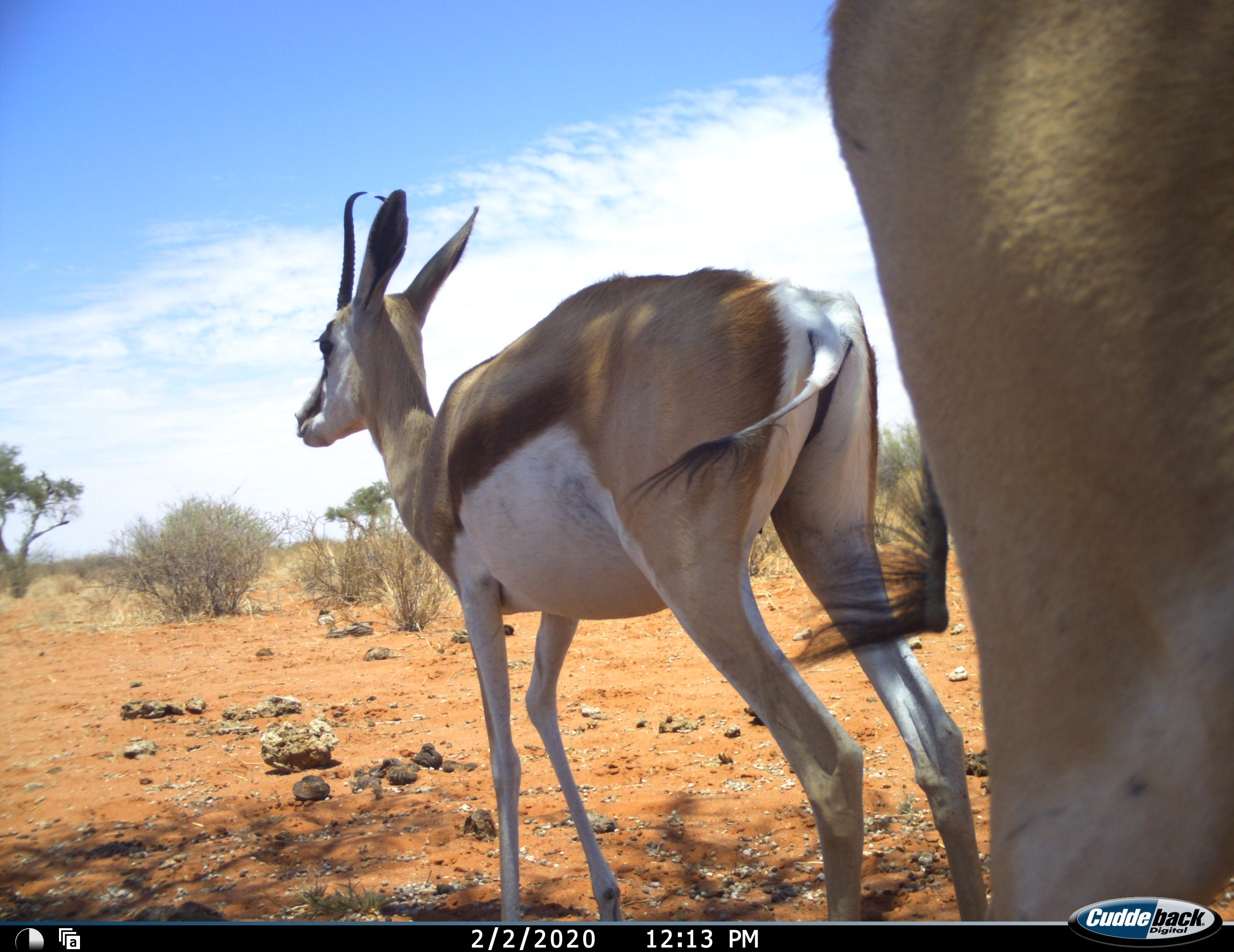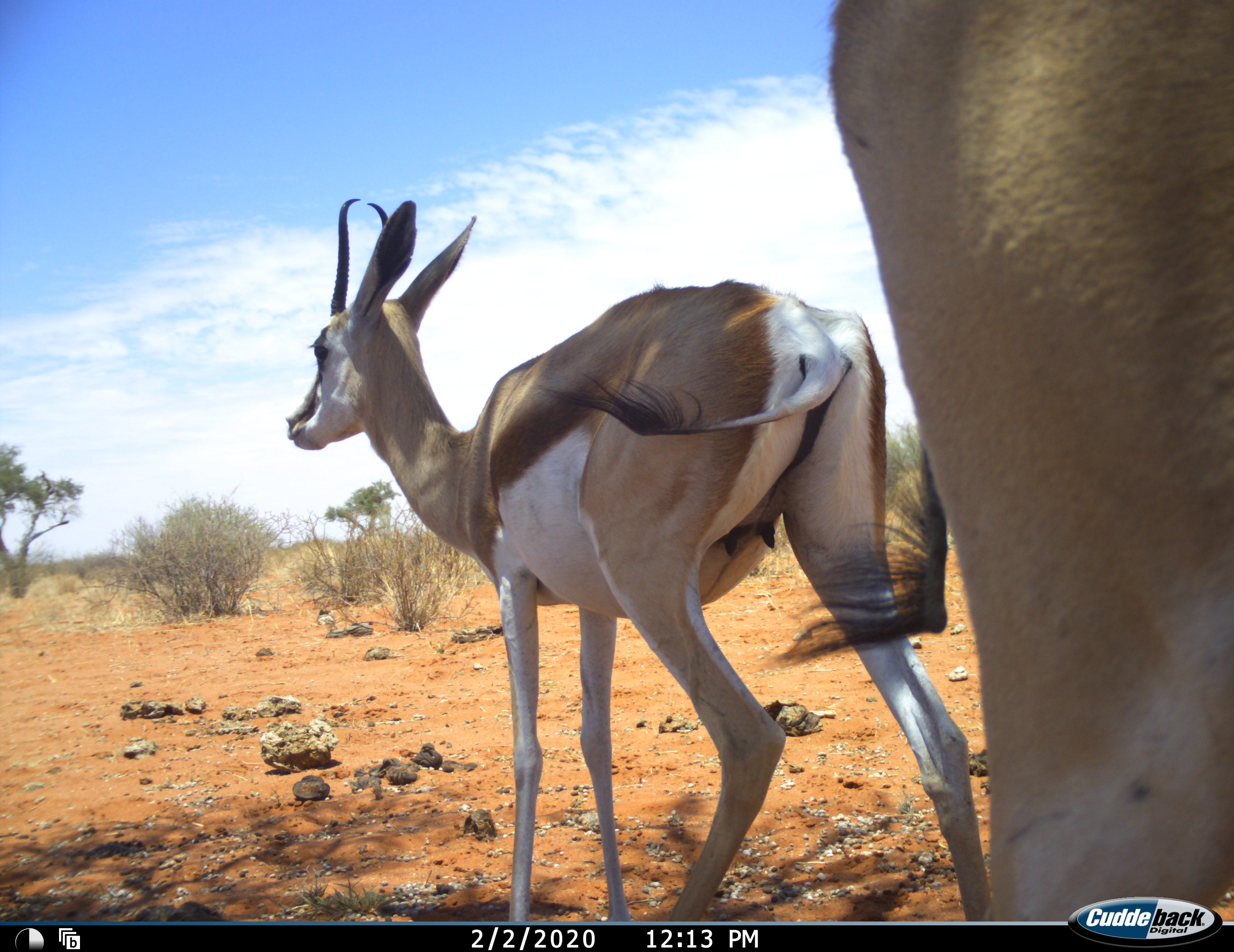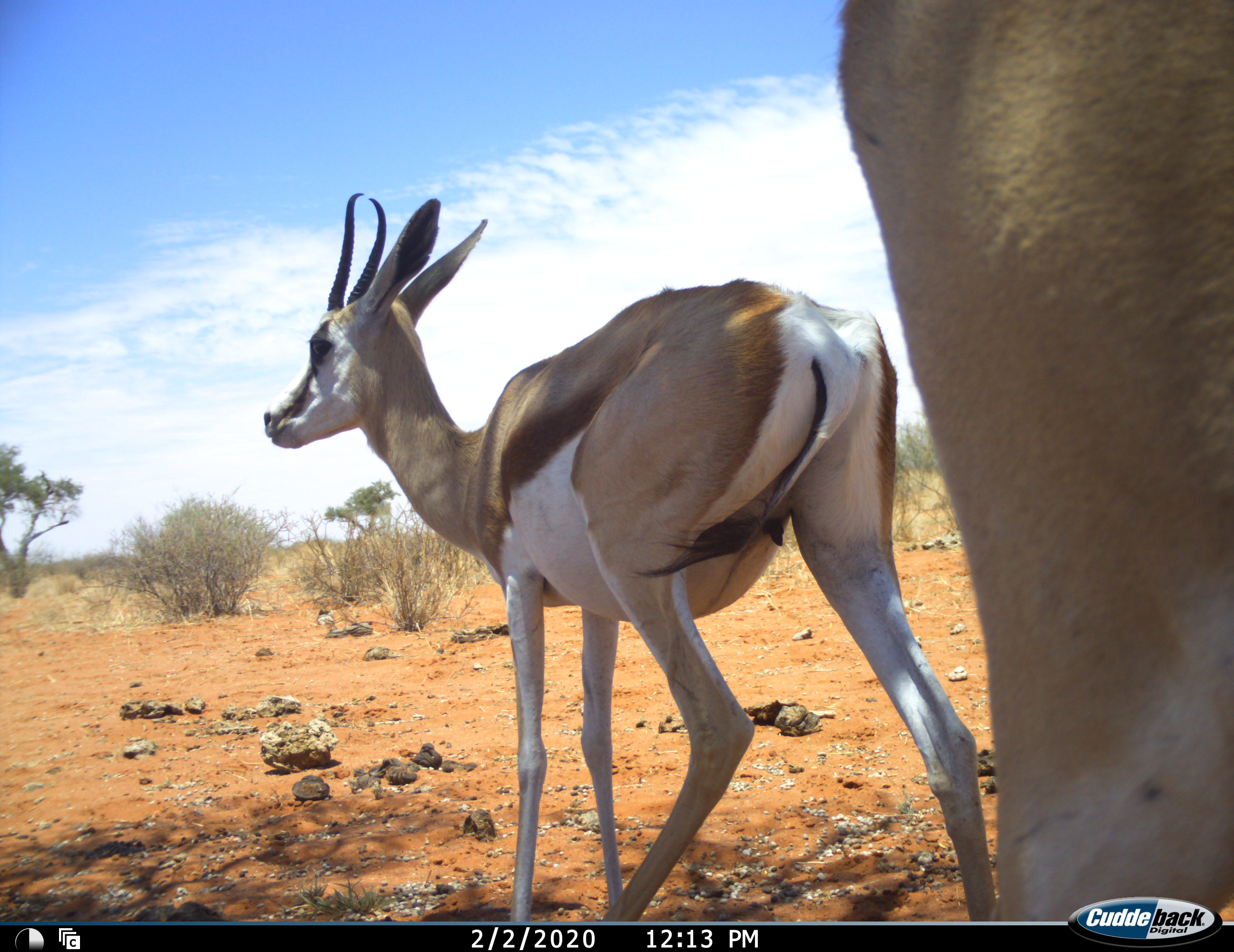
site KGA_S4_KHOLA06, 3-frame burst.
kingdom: Animalia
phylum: Chordata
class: Mammalia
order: Artiodactyla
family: Bovidae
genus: Antidorcas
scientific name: Antidorcas marsupialis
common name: springbok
Springbok (Antidorcas marsupialis), count 2. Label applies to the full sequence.